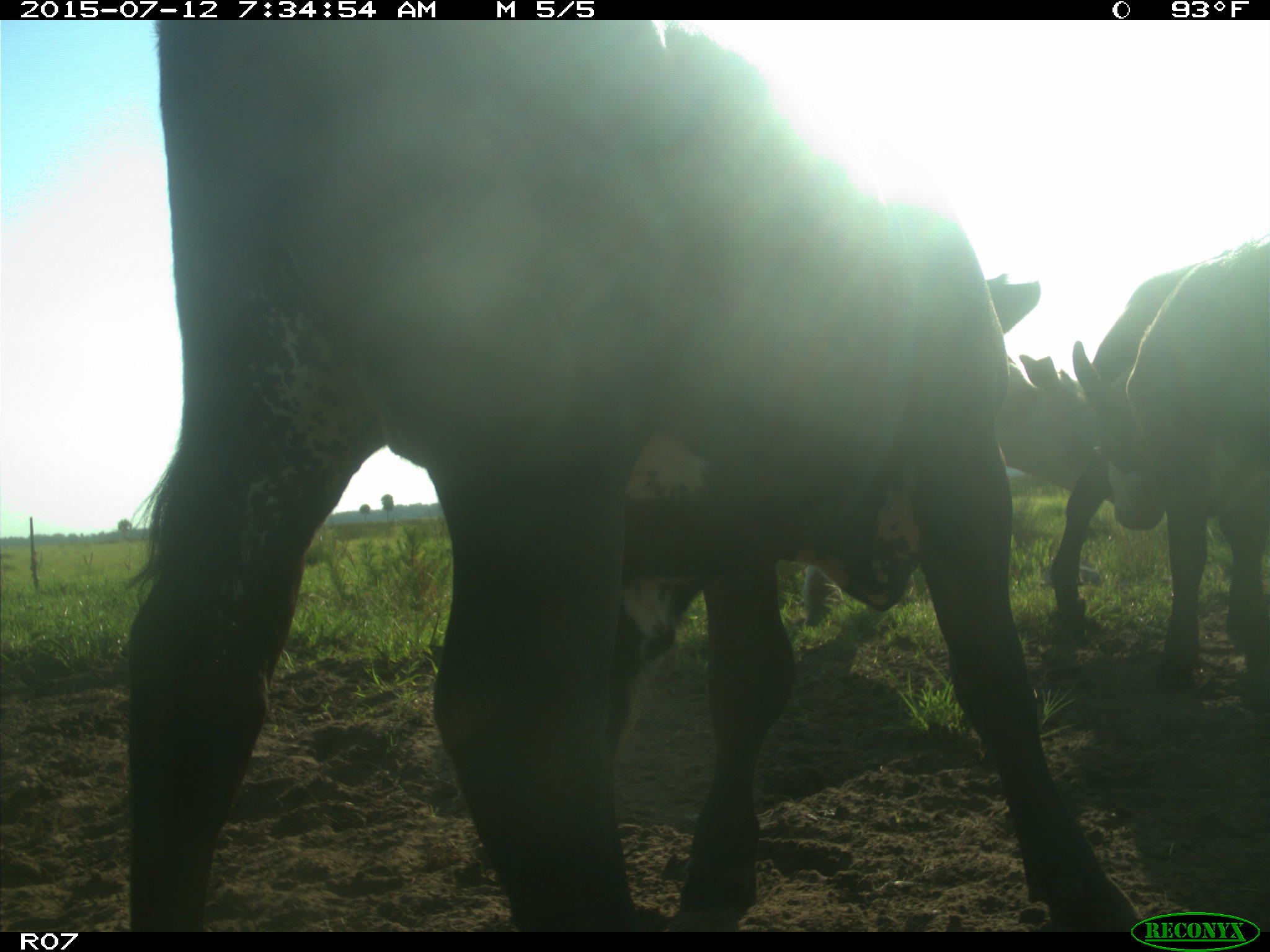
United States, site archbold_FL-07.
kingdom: Animalia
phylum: Chordata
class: Mammalia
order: Artiodactyla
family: Bovidae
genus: Bos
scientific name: Bos taurus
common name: domestic cow